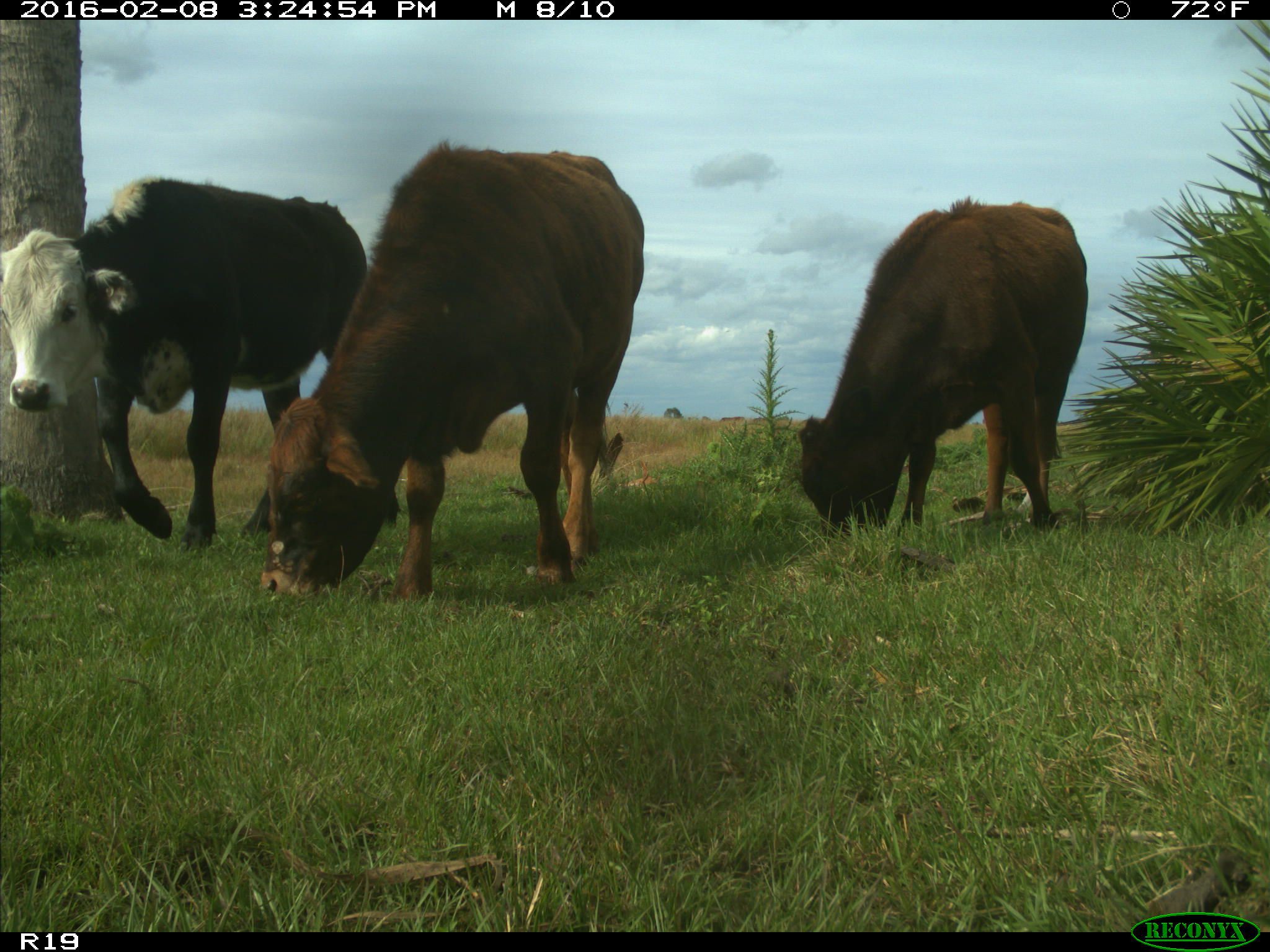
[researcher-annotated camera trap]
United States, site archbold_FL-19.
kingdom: Animalia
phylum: Chordata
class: Mammalia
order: Artiodactyla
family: Bovidae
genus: Bos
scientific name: Bos taurus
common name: domestic cow